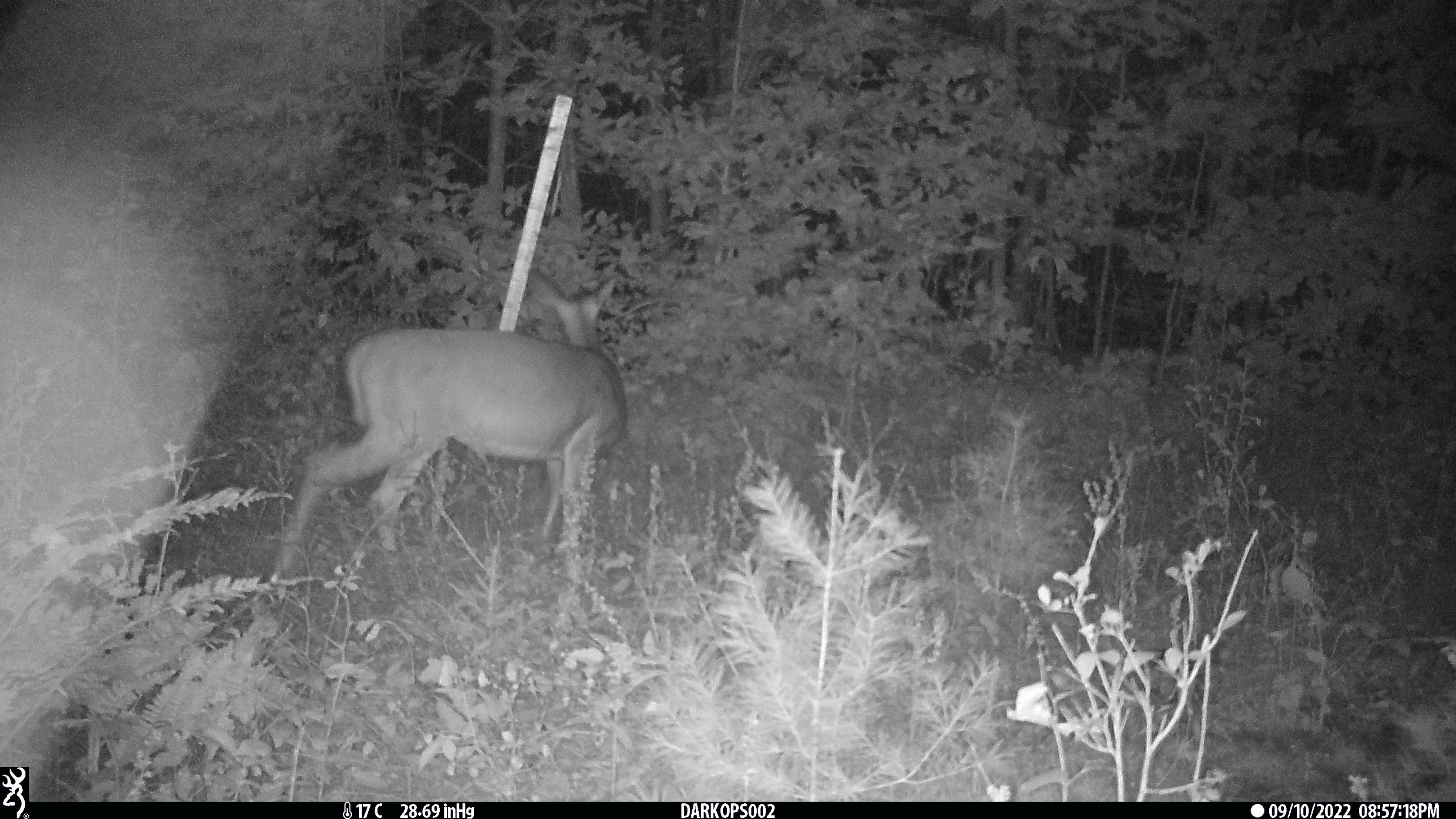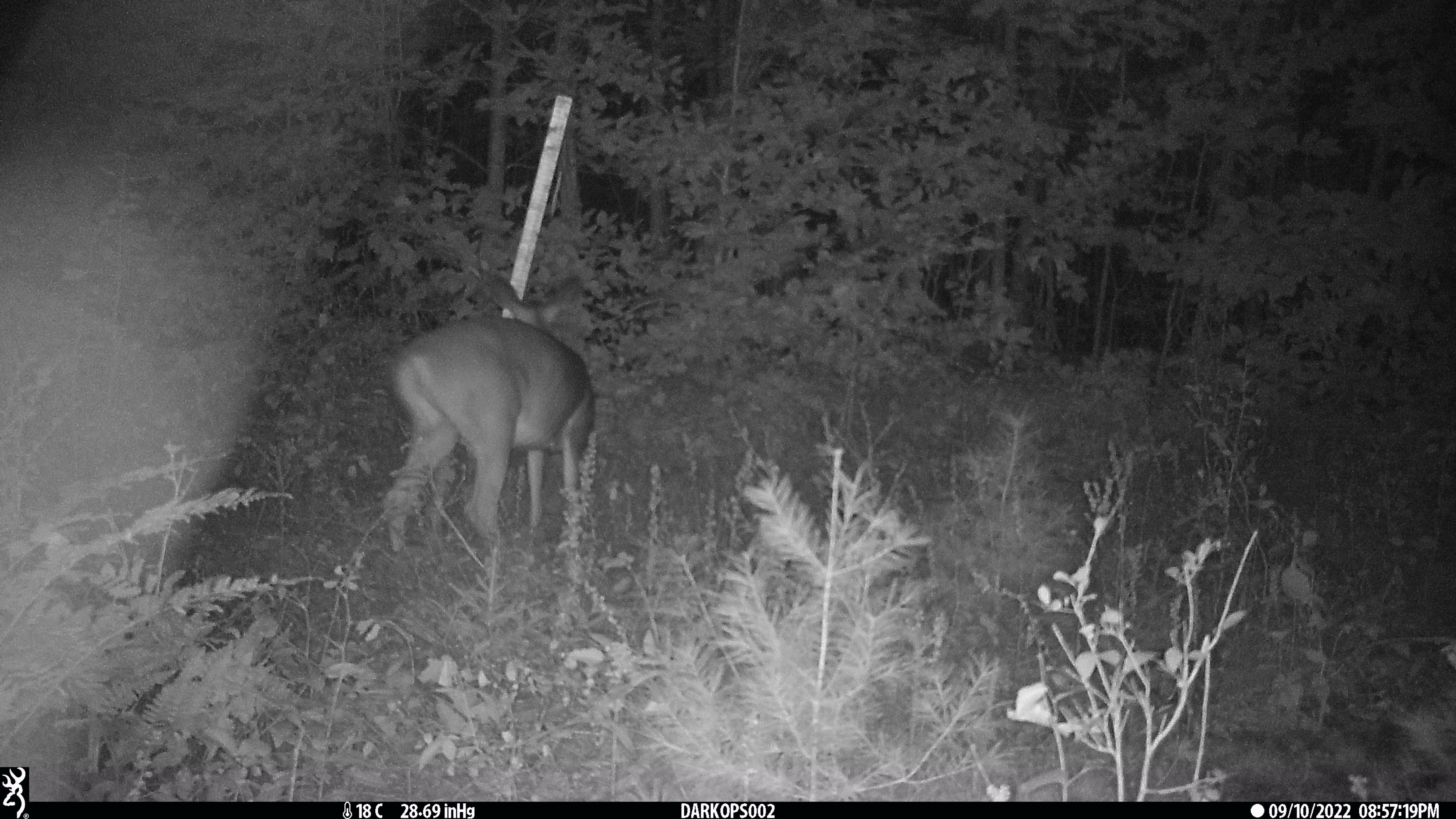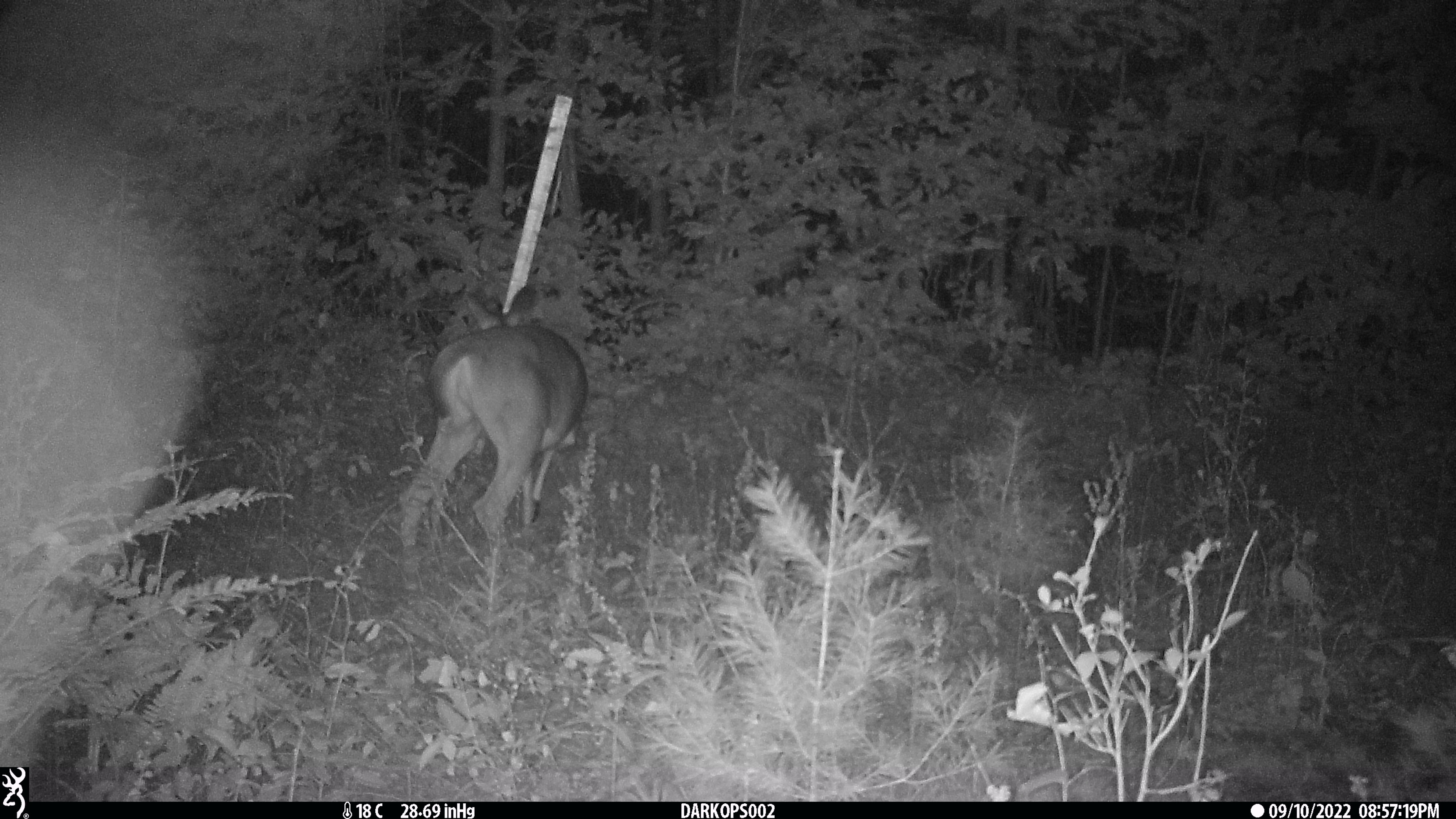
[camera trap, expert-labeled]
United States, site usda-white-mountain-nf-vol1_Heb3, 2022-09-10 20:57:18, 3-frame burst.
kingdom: Animalia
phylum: Chordata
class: Mammalia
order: Artiodactyla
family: Cervidae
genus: Odocoileus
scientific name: Odocoileus virginianus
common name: white-tailed deer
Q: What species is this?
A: White-tailed deer (Odocoileus virginianus).